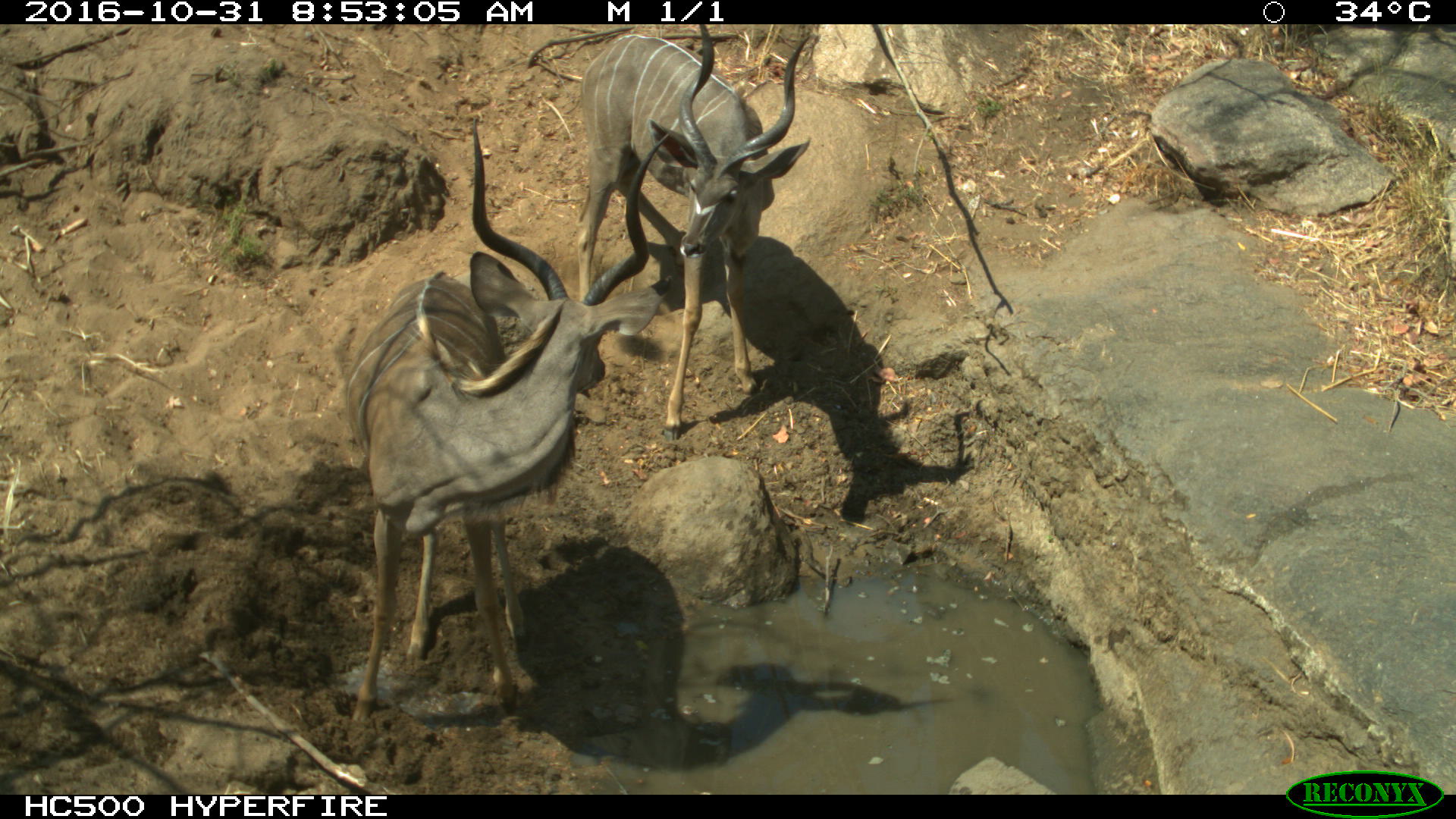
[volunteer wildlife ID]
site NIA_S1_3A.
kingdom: Animalia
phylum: Chordata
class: Mammalia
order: Artiodactyla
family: Bovidae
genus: Tragelaphus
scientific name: Tragelaphus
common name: kudu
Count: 2.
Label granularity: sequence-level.